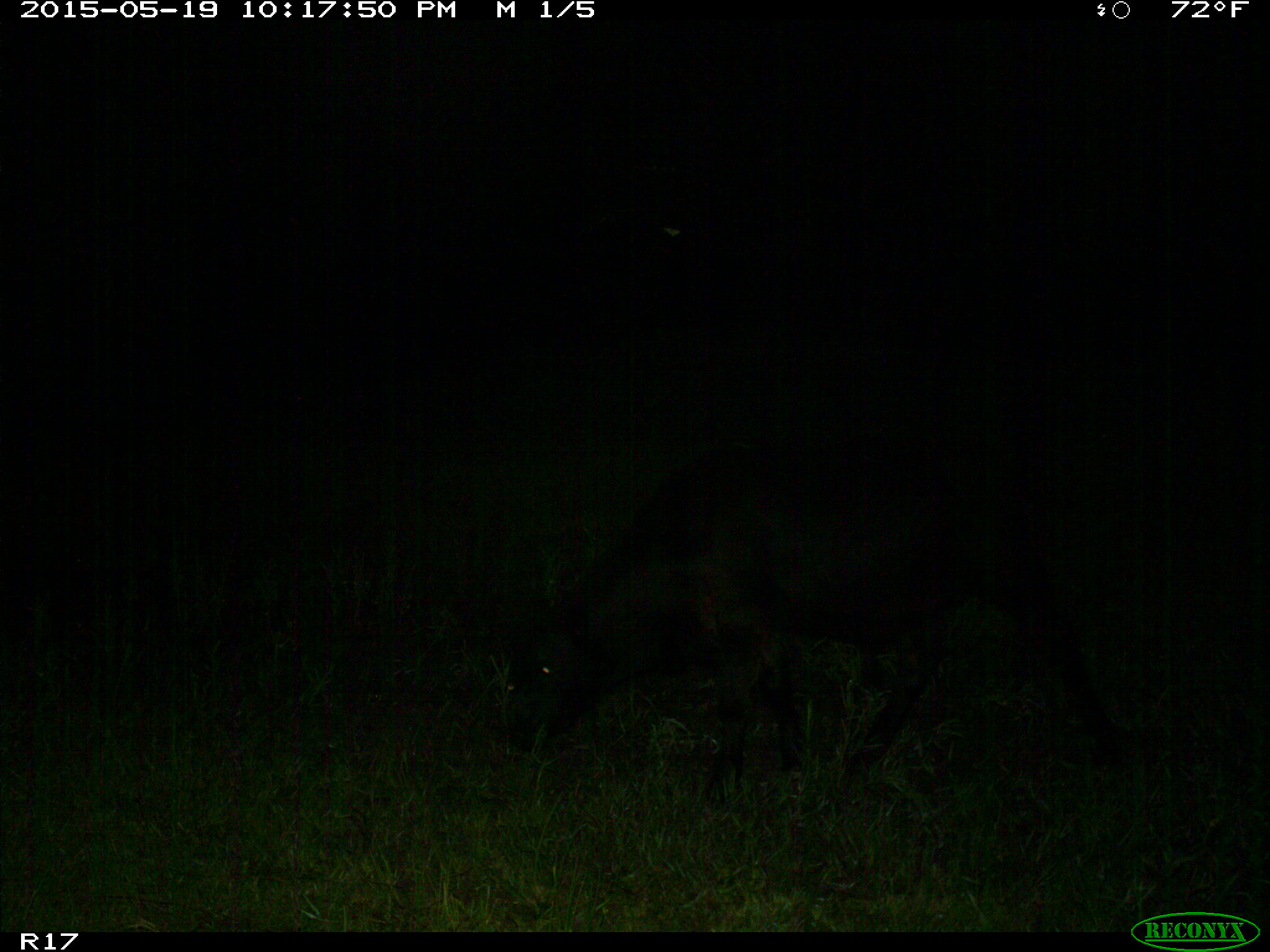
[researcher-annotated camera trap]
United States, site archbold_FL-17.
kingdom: Animalia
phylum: Chordata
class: Mammalia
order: Artiodactyla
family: Bovidae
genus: Bos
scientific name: Bos taurus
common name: domestic cow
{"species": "Bos taurus (domestic cow)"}